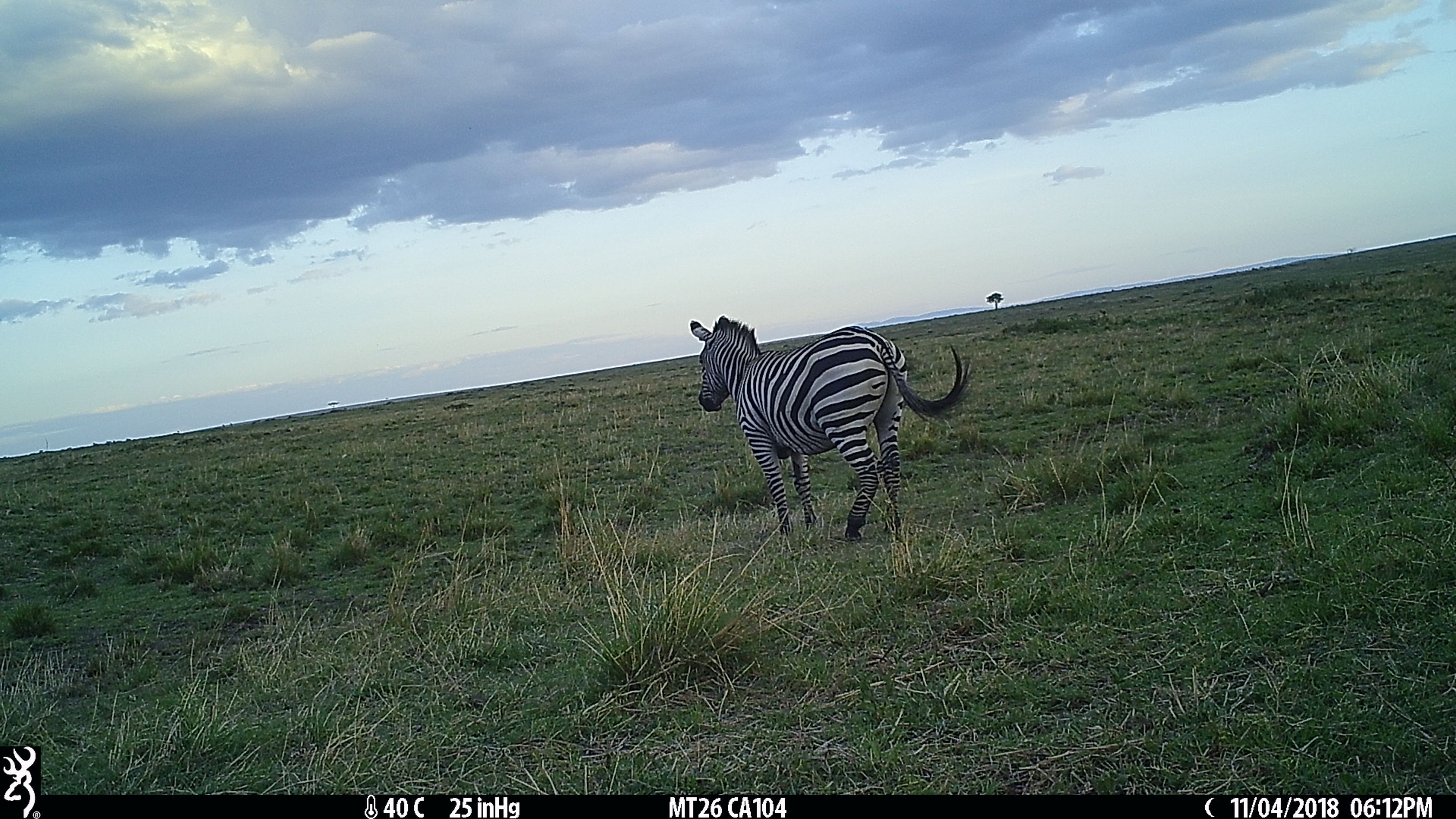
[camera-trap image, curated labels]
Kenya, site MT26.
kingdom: Animalia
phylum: Chordata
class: Mammalia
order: Perissodactyla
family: Equidae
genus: Equus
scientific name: Equus quagga burchellii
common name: burchell's zebra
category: zebra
Zebra (burchell's zebra) (Equus quagga burchellii).